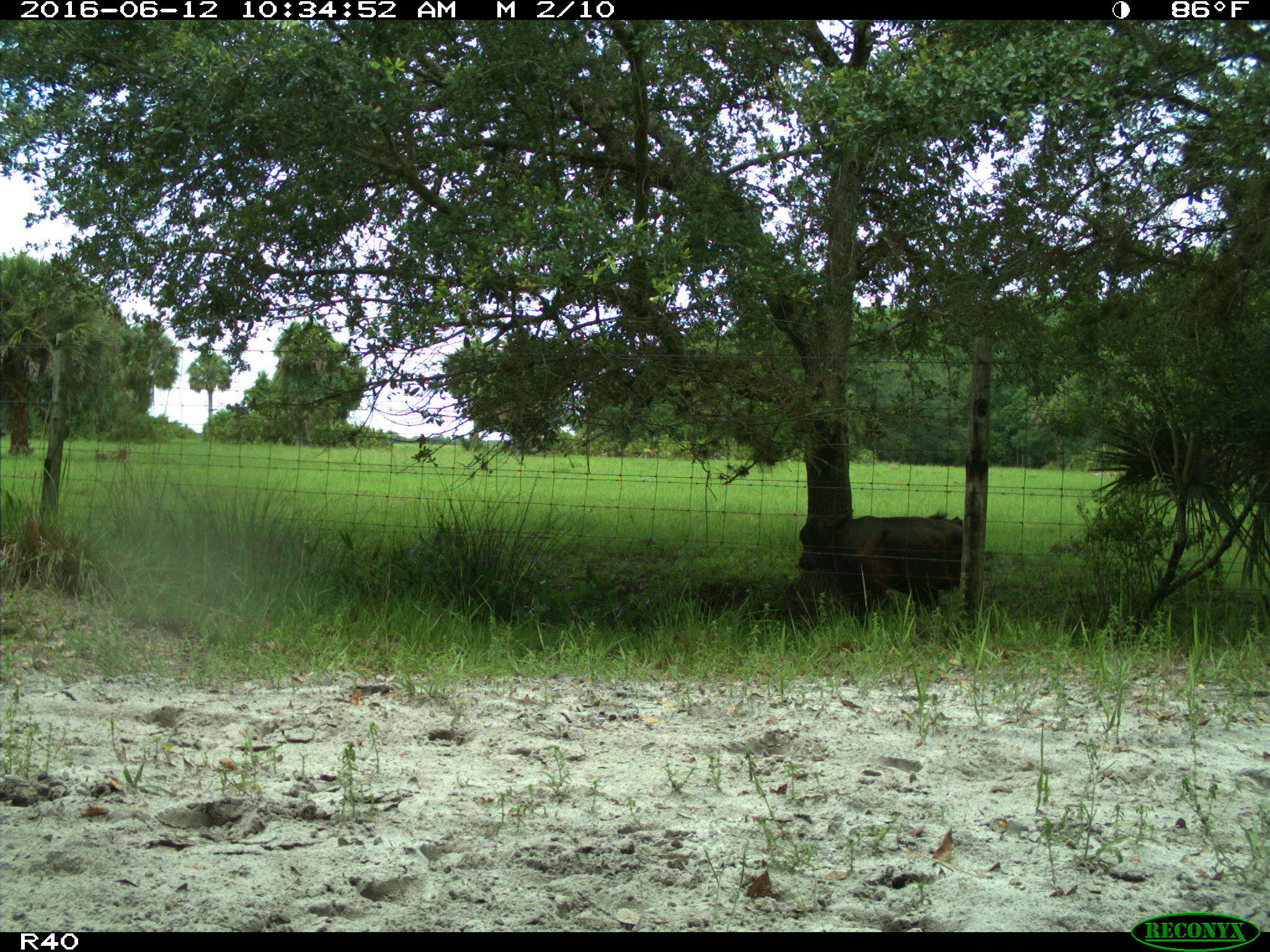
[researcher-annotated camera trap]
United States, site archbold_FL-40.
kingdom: Animalia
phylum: Chordata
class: Mammalia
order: Artiodactyla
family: Bovidae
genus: Bos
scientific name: Bos taurus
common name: domestic cow